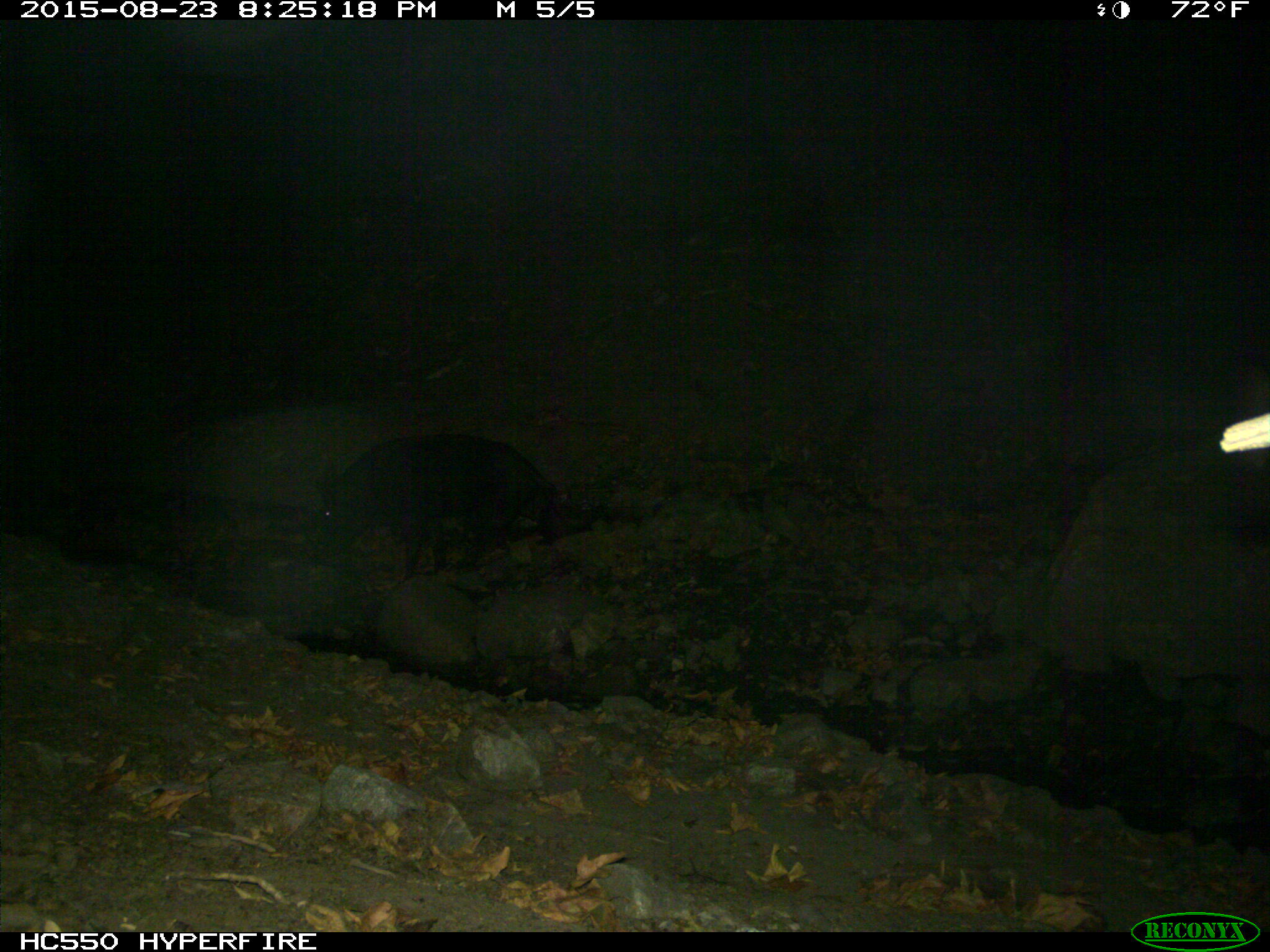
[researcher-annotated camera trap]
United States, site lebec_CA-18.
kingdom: Animalia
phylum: Chordata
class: Mammalia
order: Artiodactyla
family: Suidae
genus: Sus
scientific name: Sus scrofa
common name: wild boar